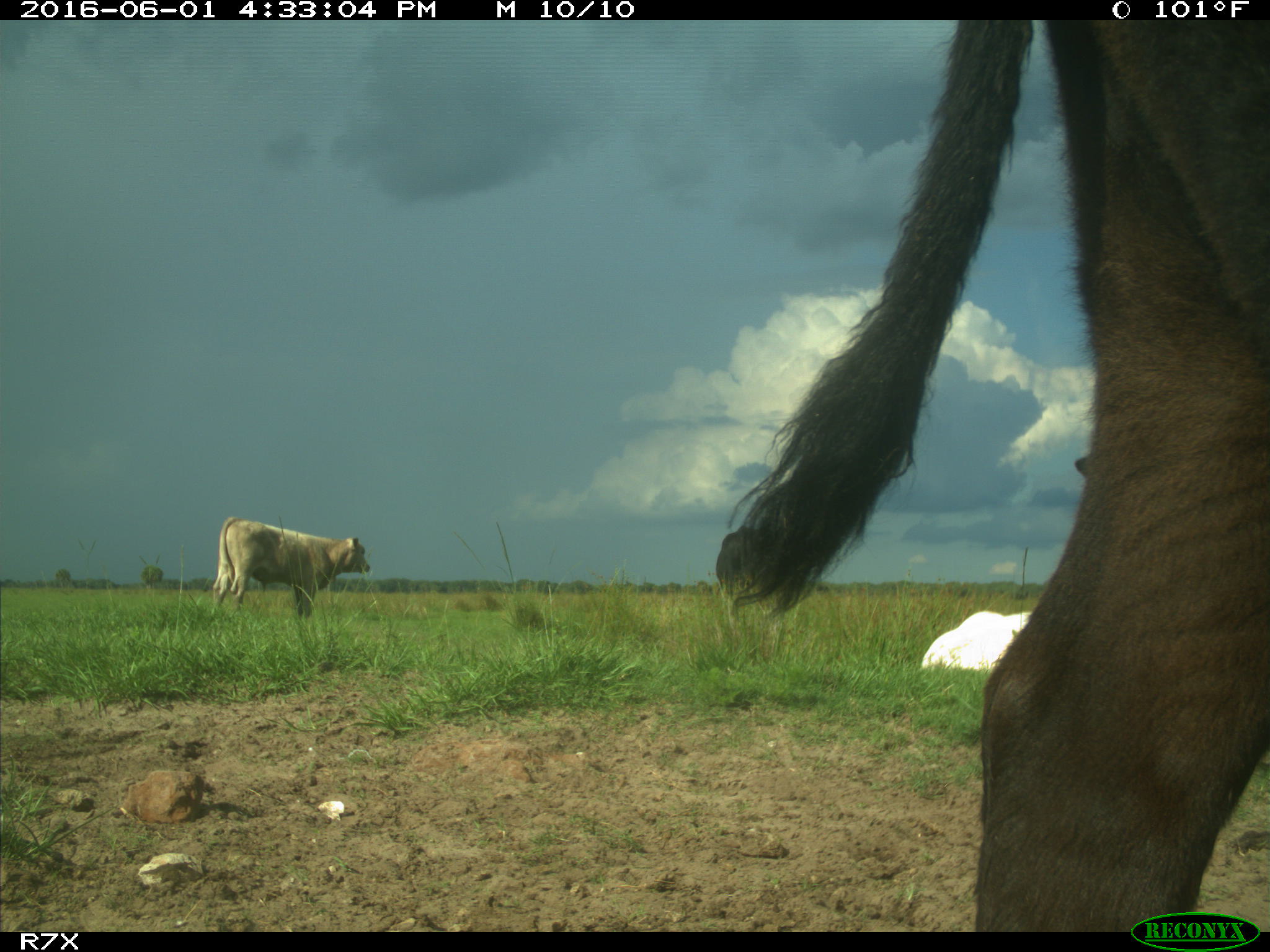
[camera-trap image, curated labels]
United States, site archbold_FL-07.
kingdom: Animalia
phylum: Chordata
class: Mammalia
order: Artiodactyla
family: Bovidae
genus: Bos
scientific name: Bos taurus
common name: domestic cow